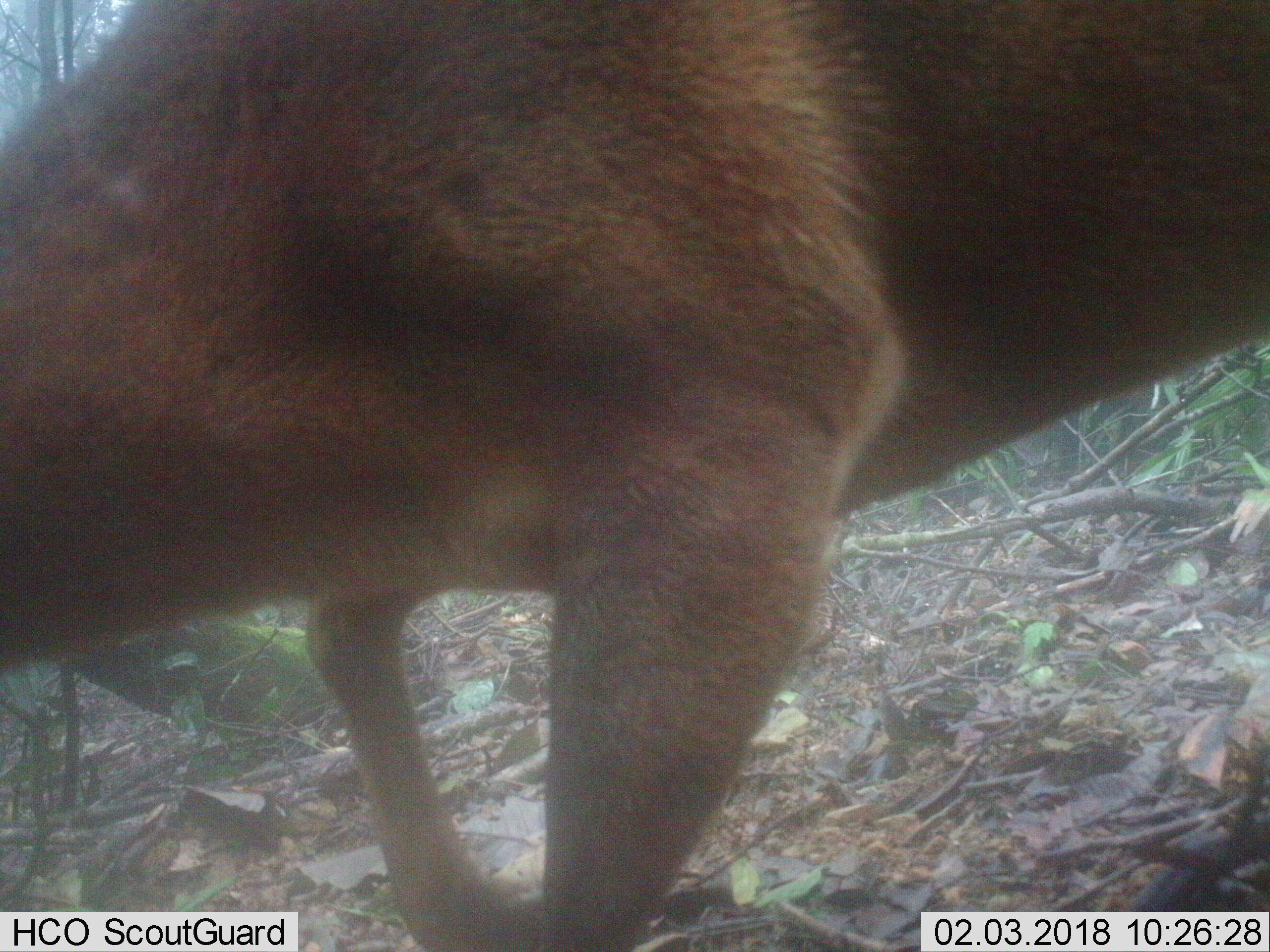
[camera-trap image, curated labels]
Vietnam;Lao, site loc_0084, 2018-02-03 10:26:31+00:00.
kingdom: Animalia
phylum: Chordata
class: Mammalia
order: Artiodactyla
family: Cervidae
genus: Muntiacus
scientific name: Muntiacus vuquangensis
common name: large-antlered muntjac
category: large antlered muntjac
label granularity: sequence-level